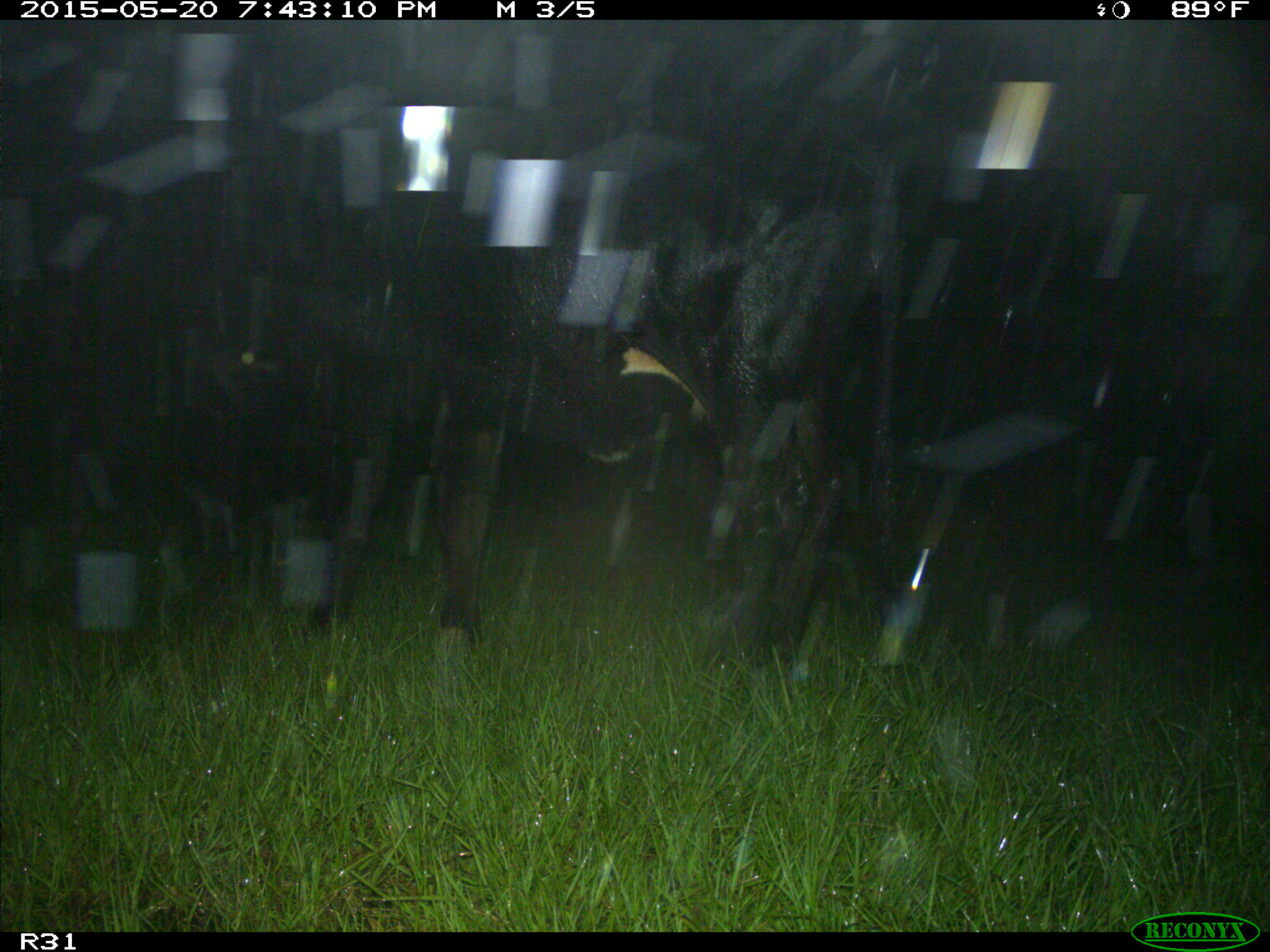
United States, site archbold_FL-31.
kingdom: Animalia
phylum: Chordata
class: Mammalia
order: Artiodactyla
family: Bovidae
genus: Bos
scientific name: Bos taurus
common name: domestic cow